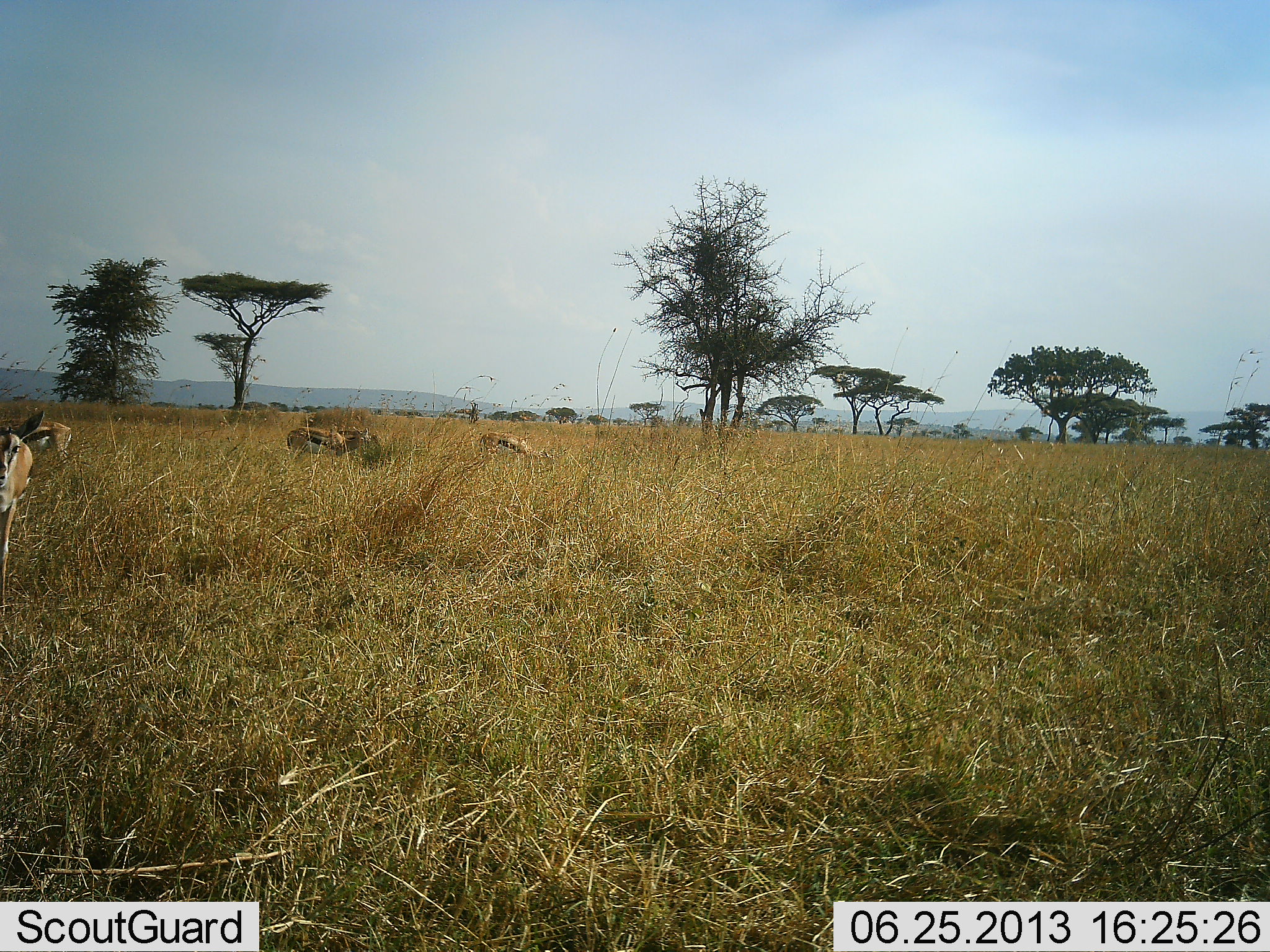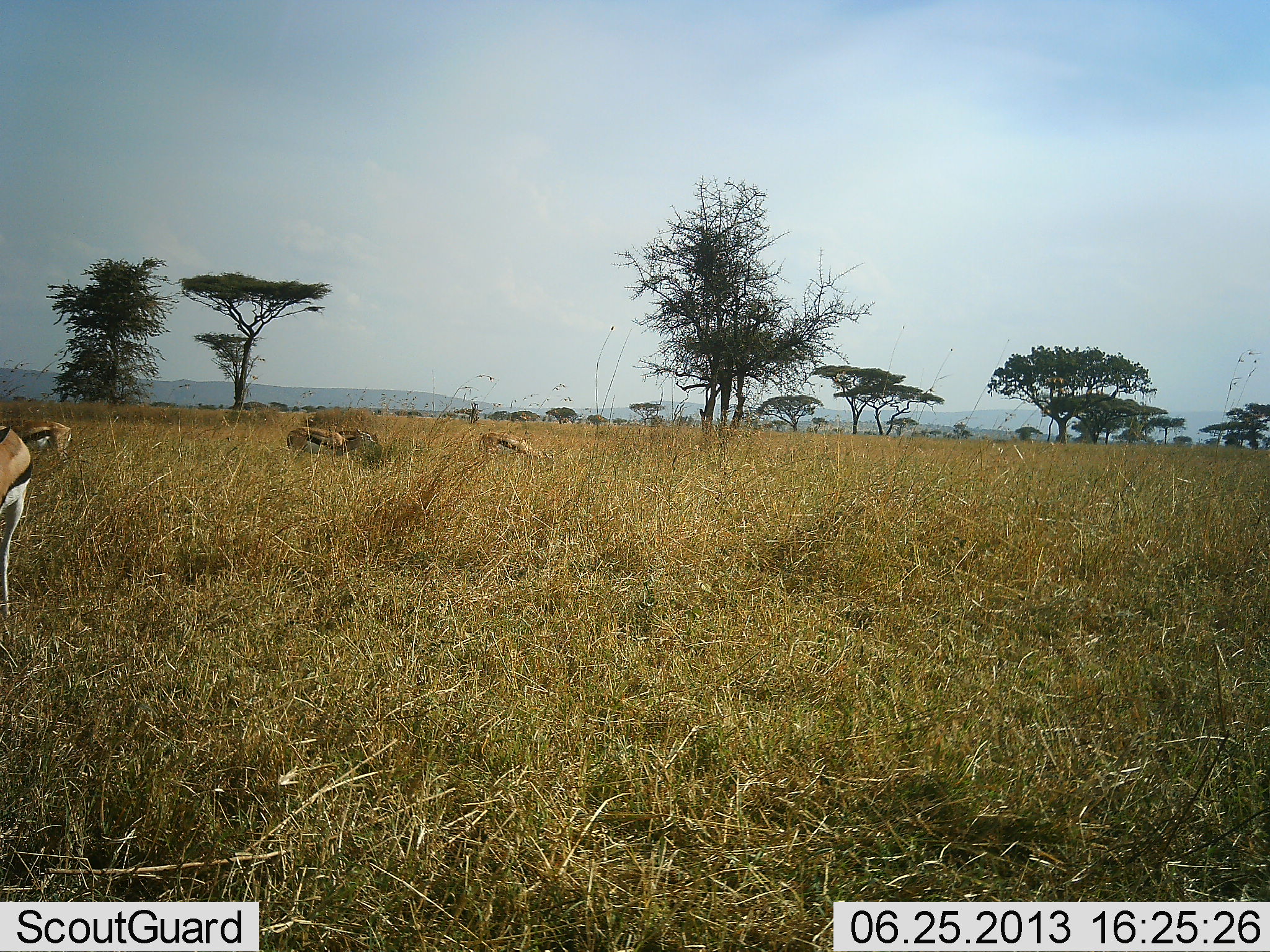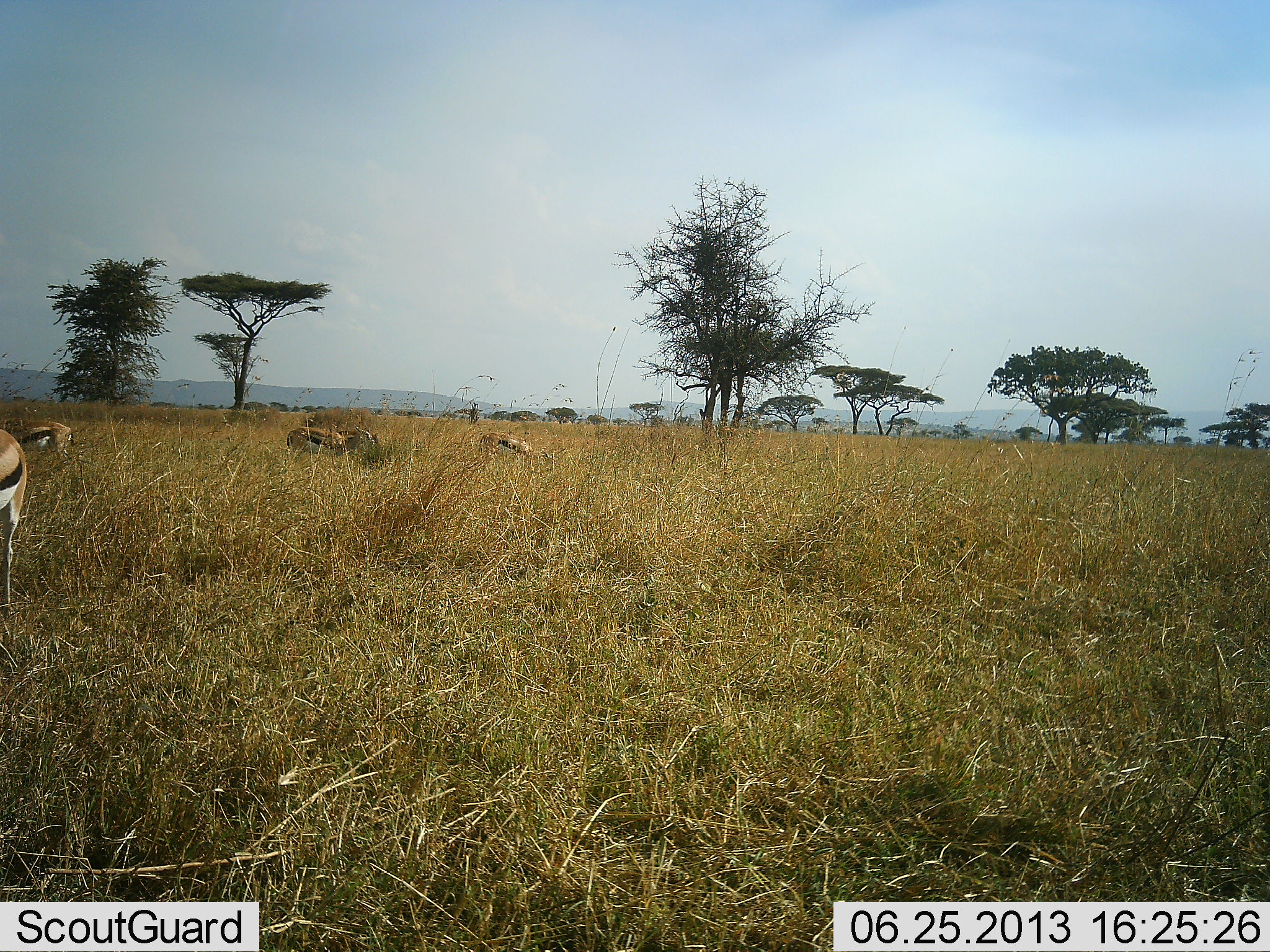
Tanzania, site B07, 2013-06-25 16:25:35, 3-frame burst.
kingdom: Animalia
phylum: Chordata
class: Mammalia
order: Artiodactyla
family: Bovidae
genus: Eudorcas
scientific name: Eudorcas thomsonii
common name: thomson's gazelle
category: gazellethomsons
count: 4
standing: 20%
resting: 0%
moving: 0%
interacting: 0%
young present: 0%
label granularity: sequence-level